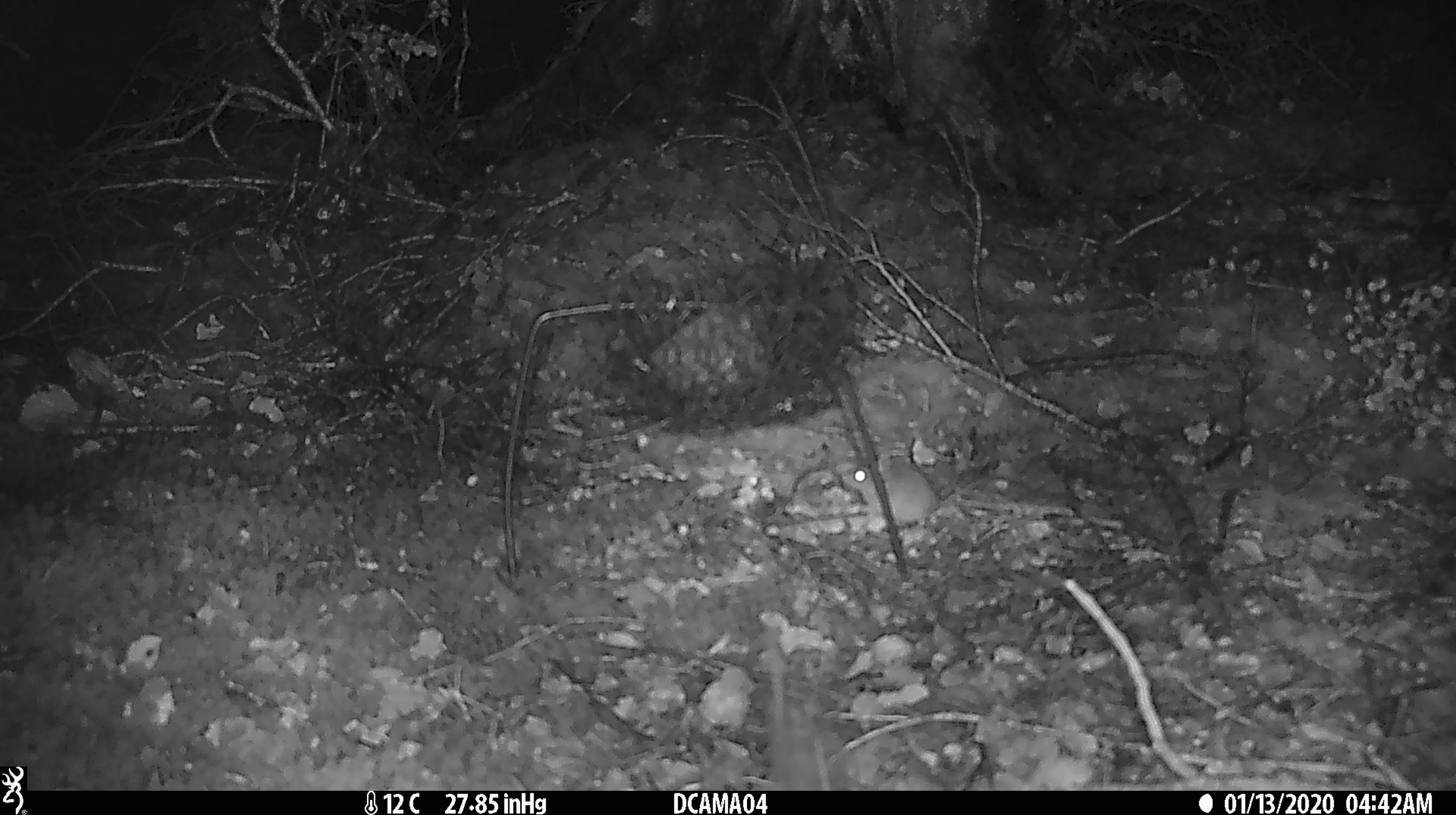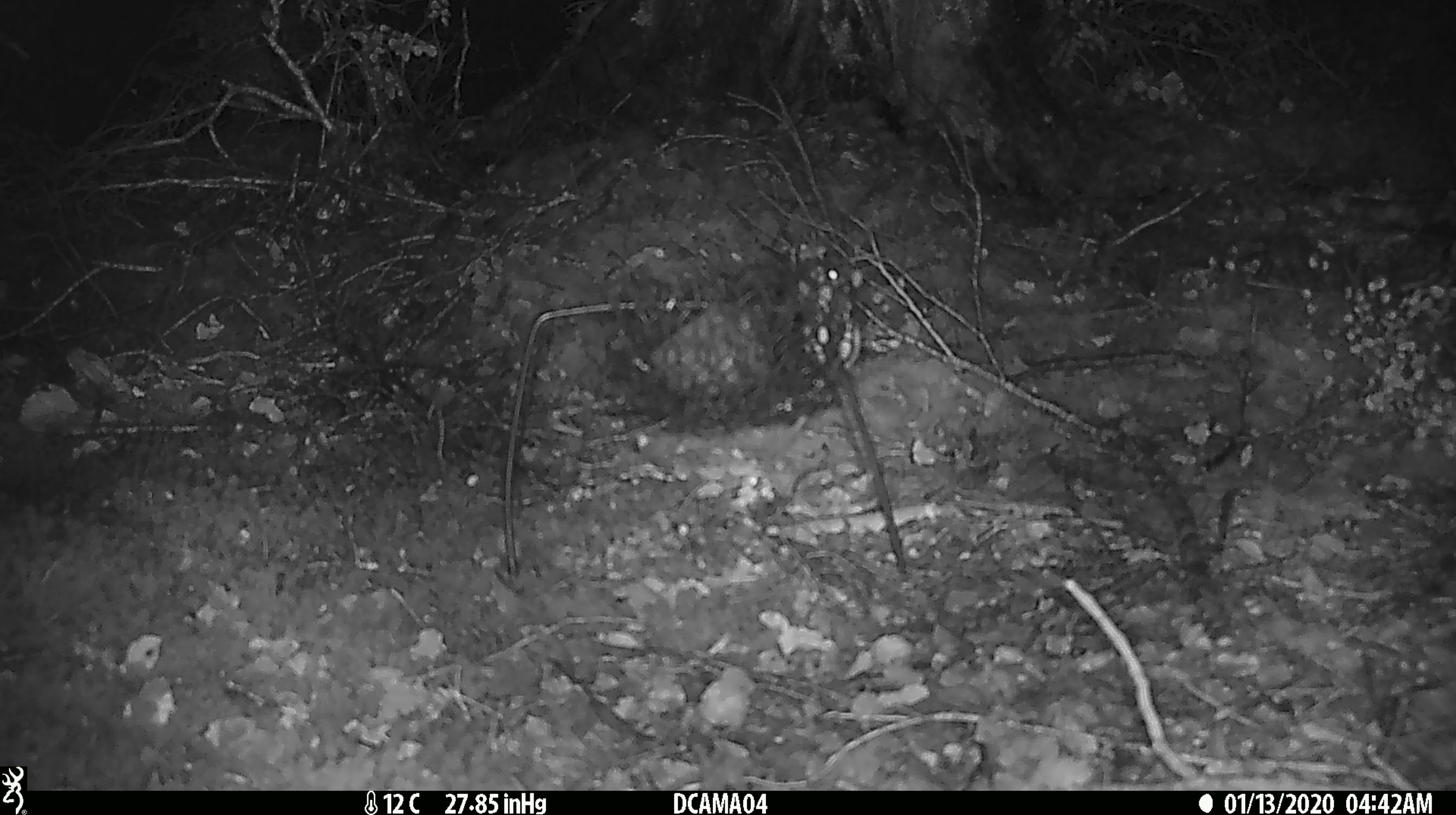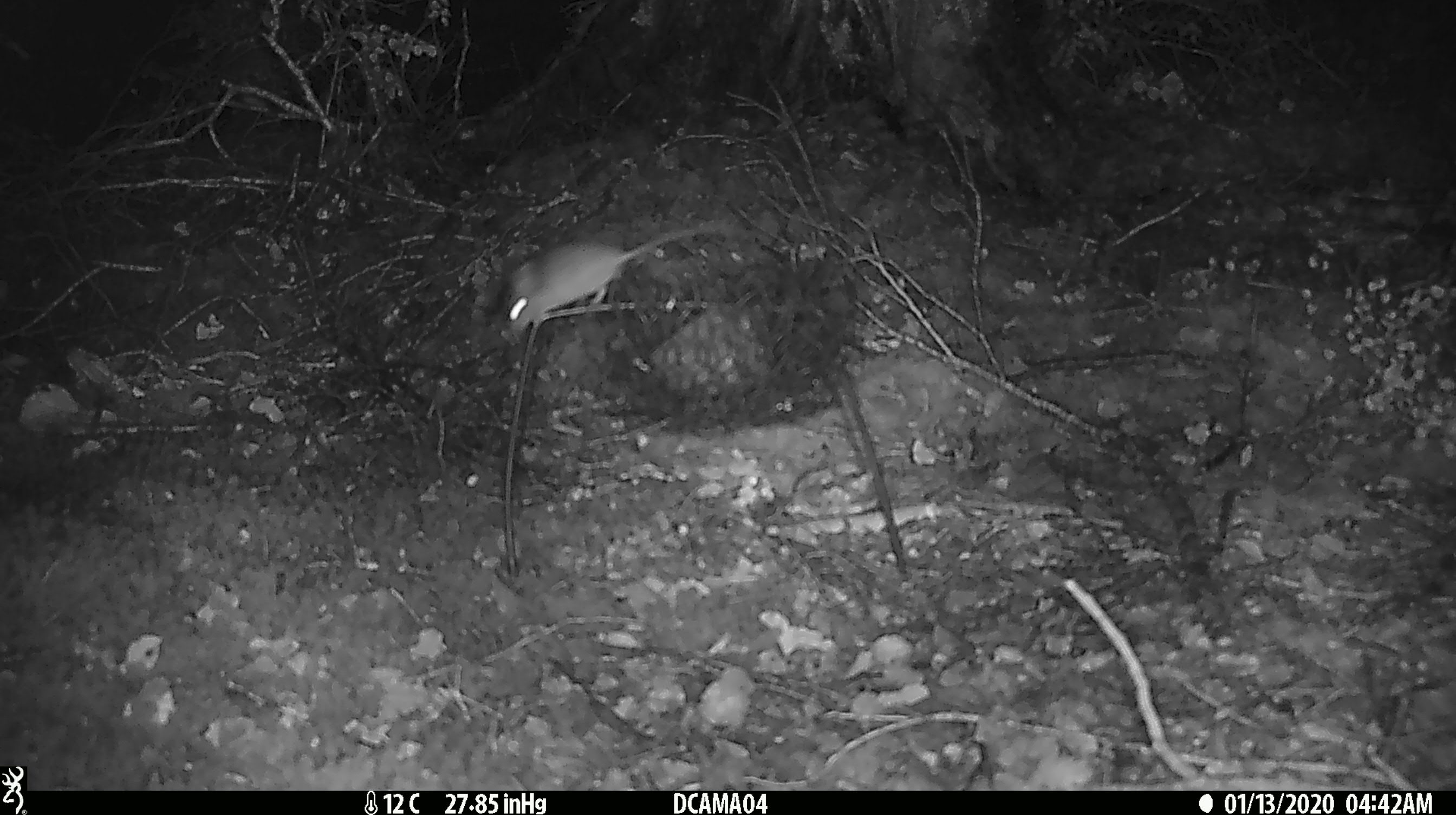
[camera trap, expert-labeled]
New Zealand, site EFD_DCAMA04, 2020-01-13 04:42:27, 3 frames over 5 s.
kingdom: Animalia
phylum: Chordata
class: Mammalia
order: Rodentia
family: Muridae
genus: Mus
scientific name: Mus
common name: mouse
Mouse (Mus).